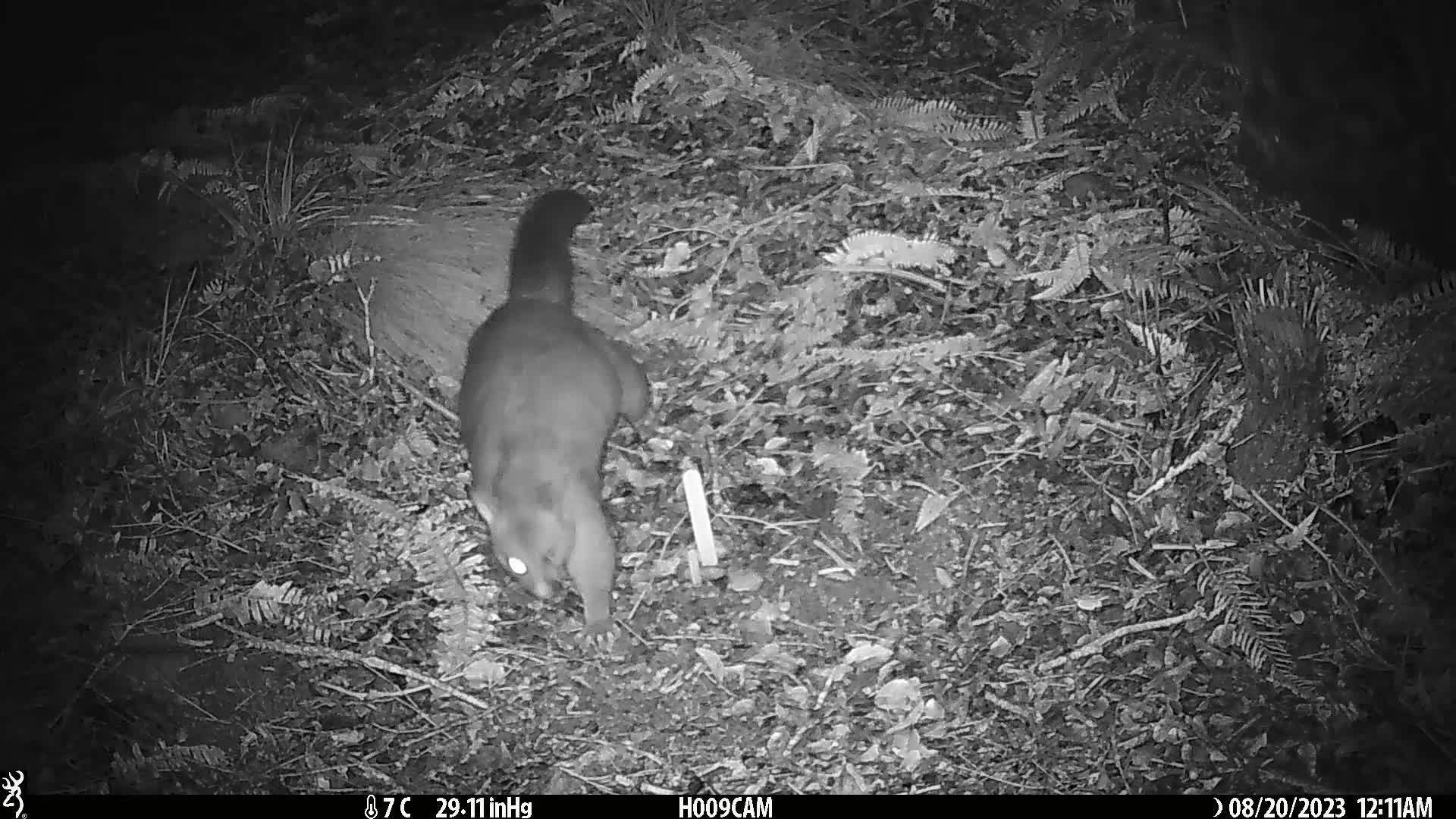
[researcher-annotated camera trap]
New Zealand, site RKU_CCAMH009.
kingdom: Animalia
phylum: Chordata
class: Mammalia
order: Diprotodontia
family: Phalangeridae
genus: Trichosurus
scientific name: Trichosurus vulpecula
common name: common brushtail possum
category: possum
Possum (common brushtail possum) (Trichosurus vulpecula).